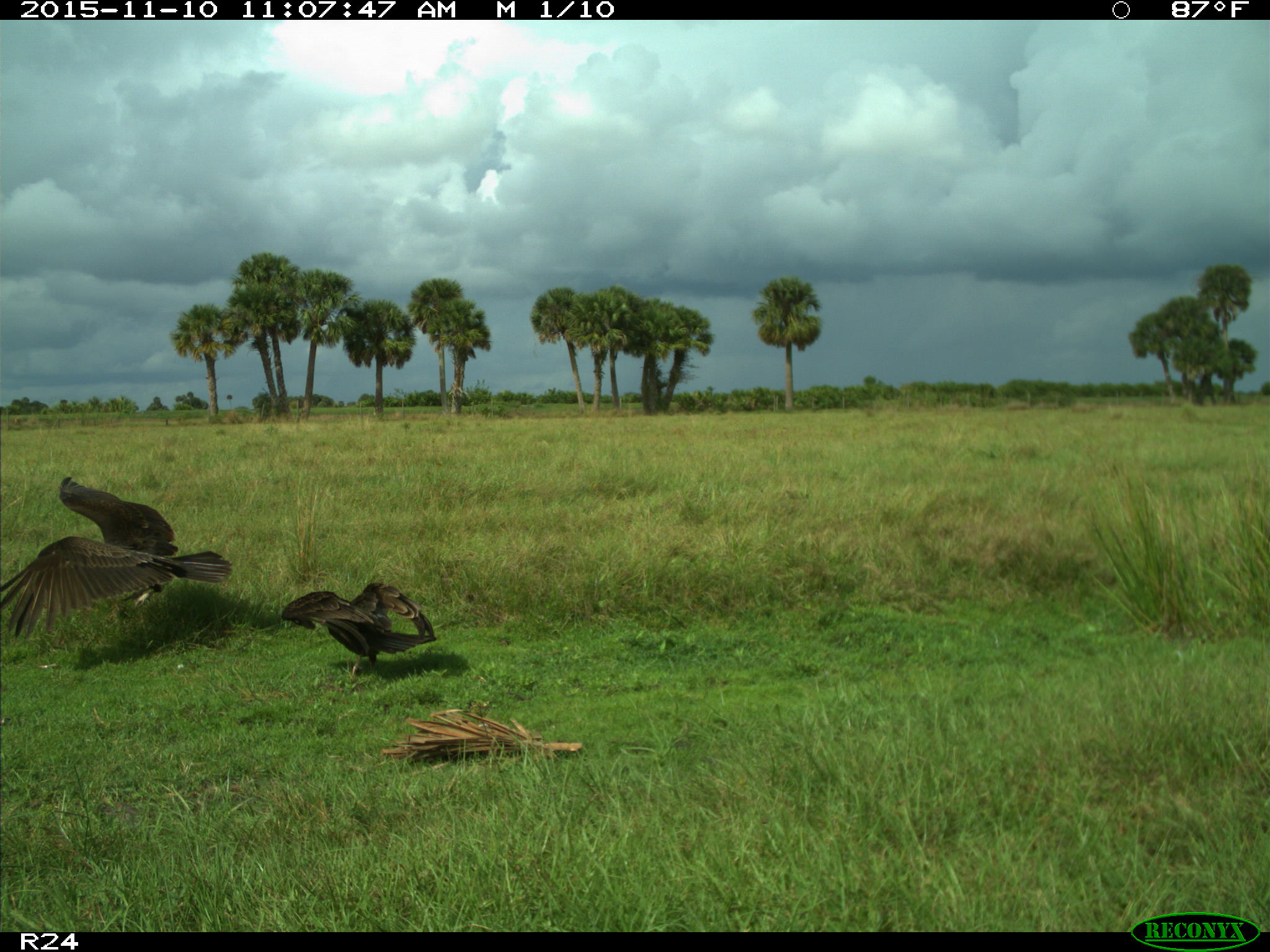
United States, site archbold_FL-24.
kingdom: Animalia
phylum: Chordata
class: Aves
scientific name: Aves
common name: birds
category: unidentified bird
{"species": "unidentified bird (birds) (Aves)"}